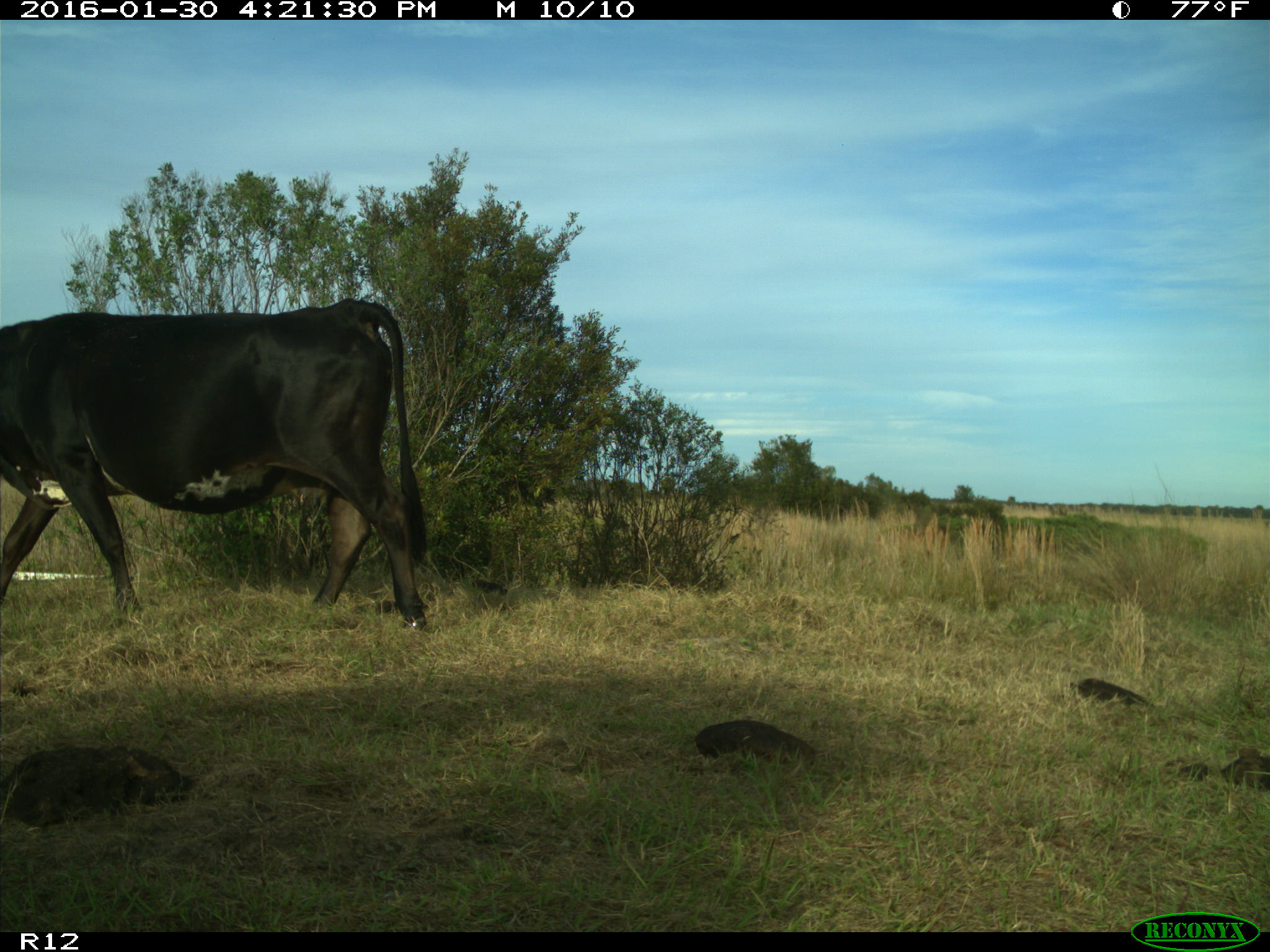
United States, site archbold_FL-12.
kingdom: Animalia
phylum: Chordata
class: Mammalia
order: Artiodactyla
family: Bovidae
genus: Bos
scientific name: Bos taurus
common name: domestic cow